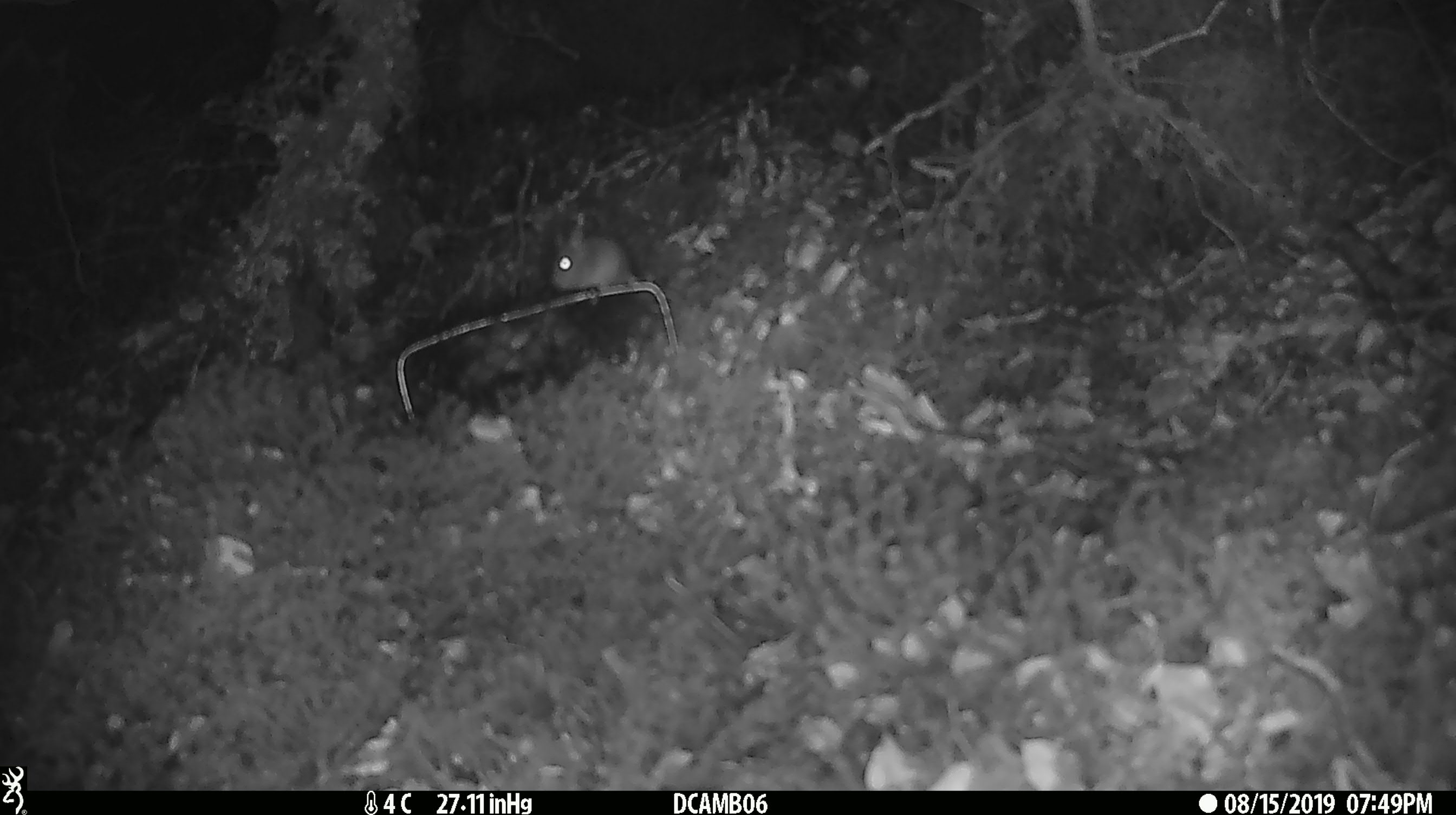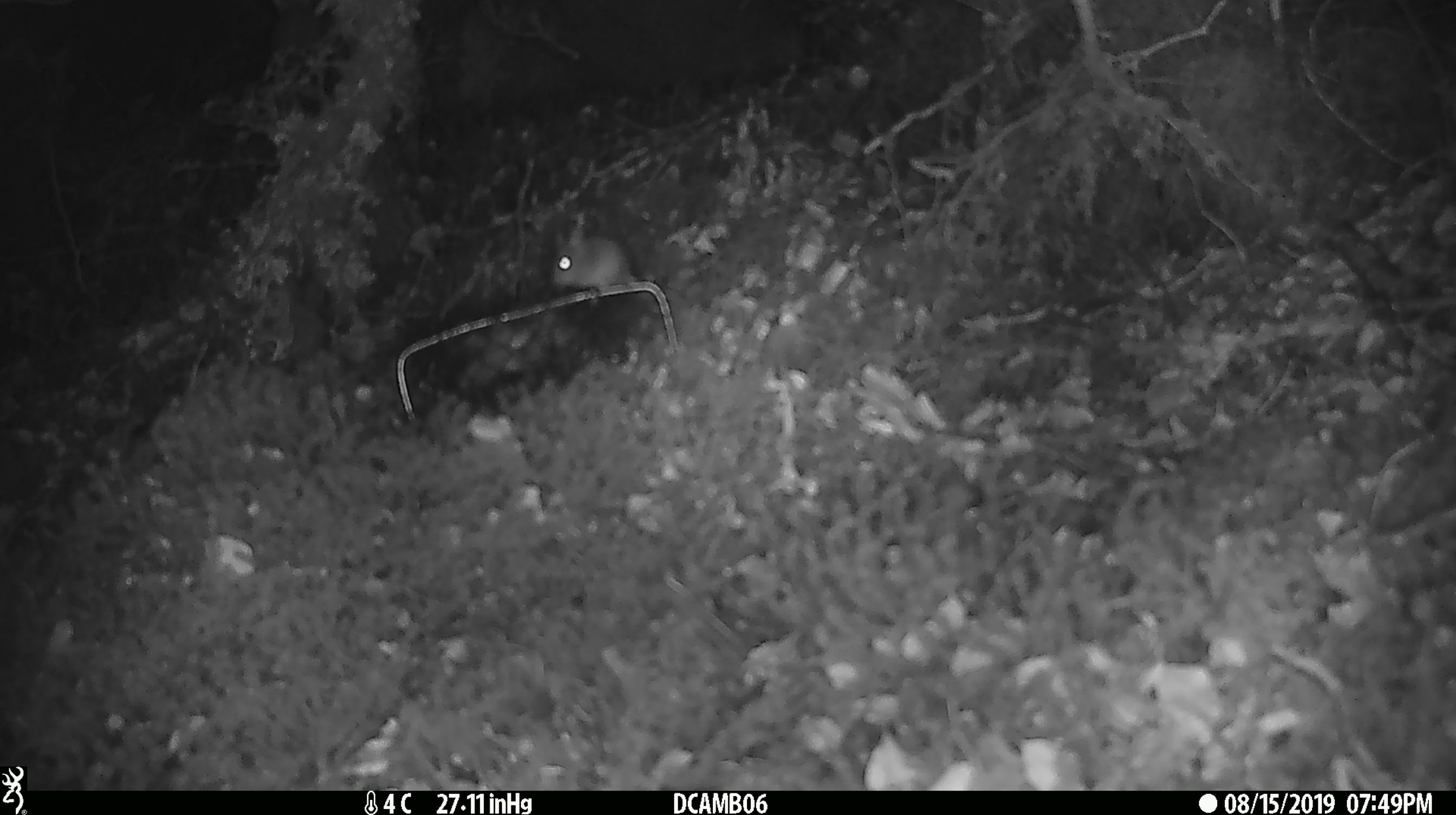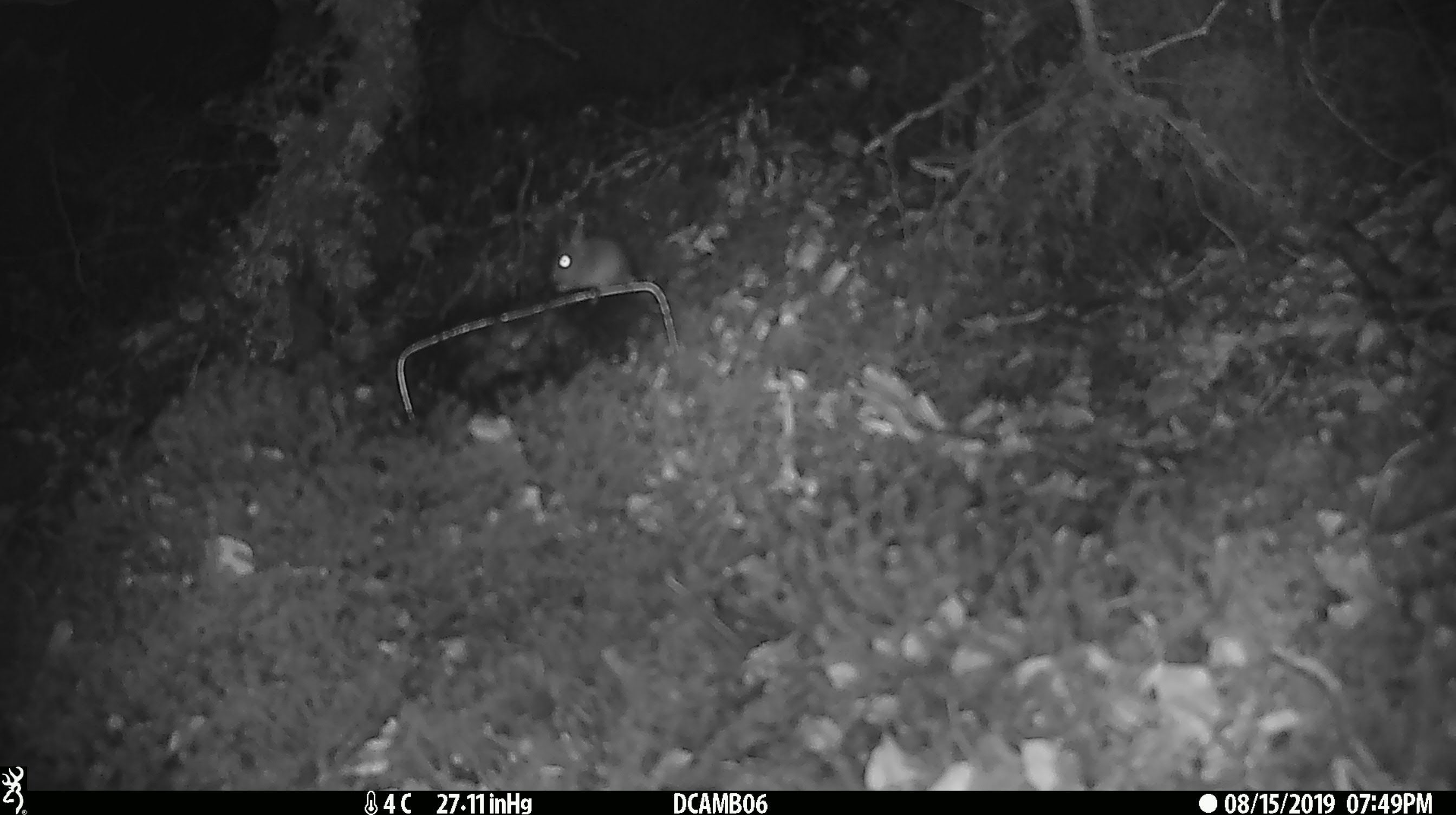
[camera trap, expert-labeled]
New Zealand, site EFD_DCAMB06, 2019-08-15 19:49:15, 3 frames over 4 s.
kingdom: Animalia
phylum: Chordata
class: Mammalia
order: Rodentia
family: Muridae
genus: Mus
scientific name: Mus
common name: mouse